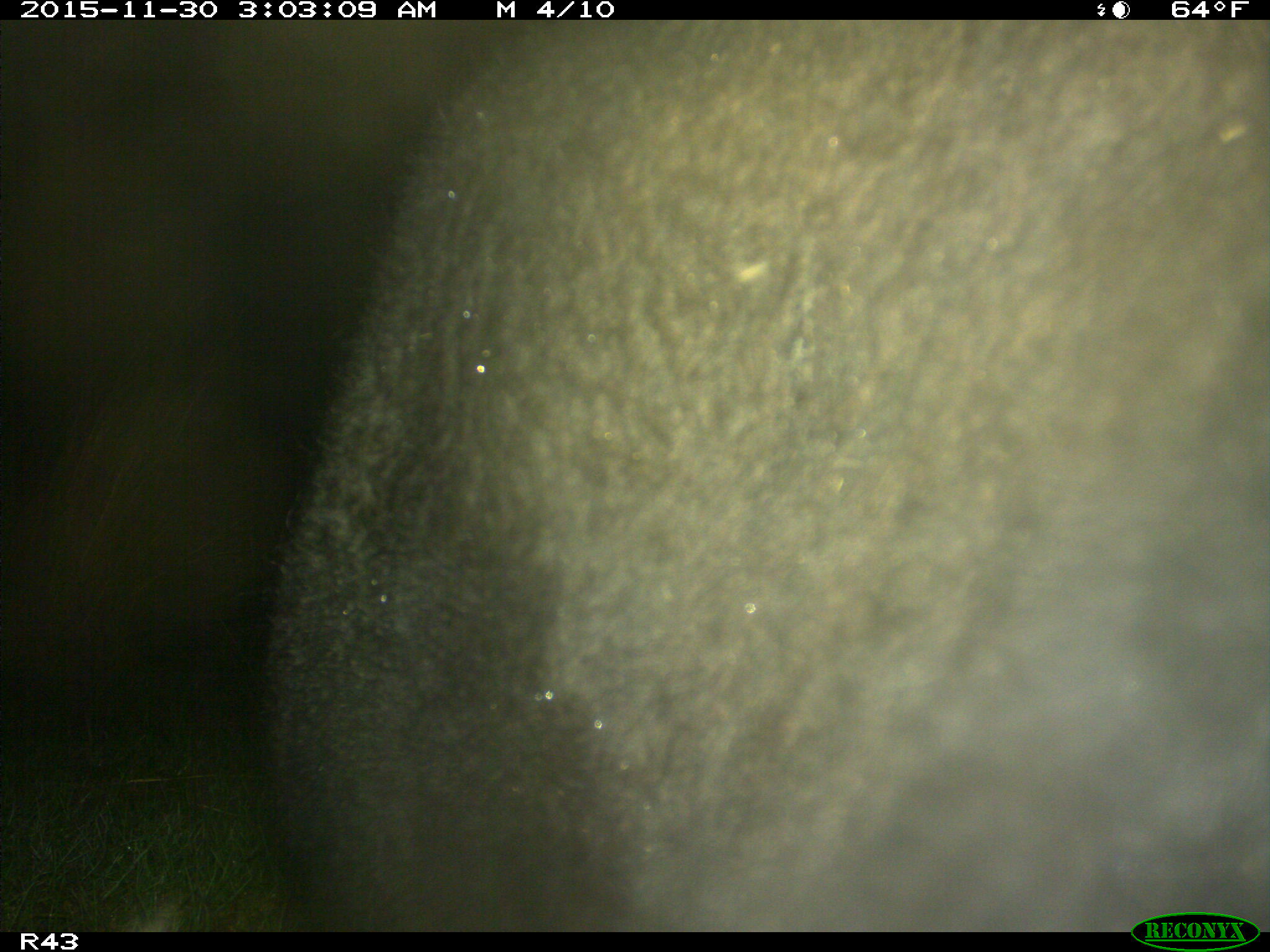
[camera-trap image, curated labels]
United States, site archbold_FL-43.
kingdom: Animalia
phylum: Chordata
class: Mammalia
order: Artiodactyla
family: Bovidae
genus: Bos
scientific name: Bos taurus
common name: domestic cow